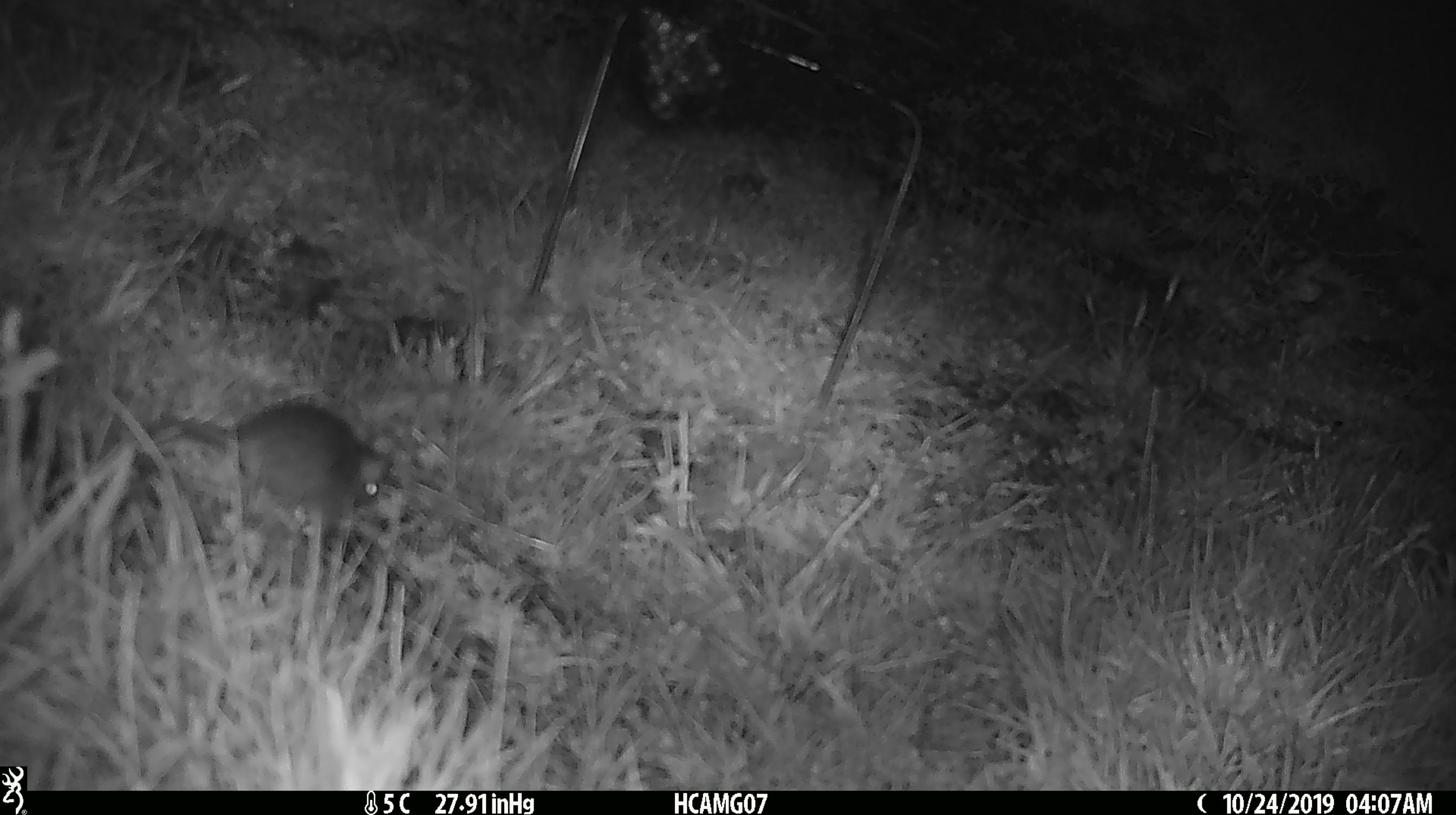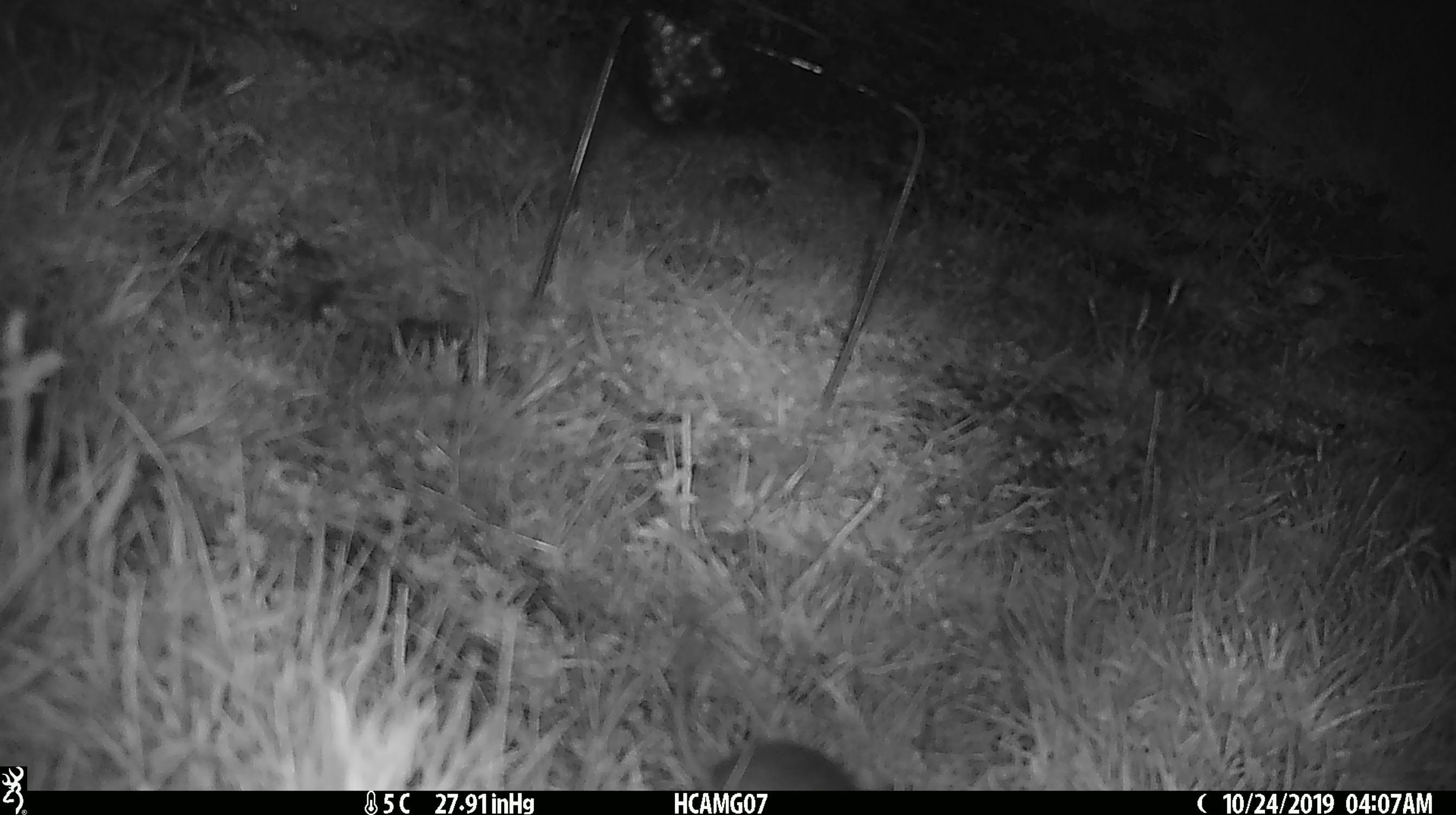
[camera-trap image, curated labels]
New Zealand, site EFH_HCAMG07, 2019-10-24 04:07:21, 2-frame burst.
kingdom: Animalia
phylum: Chordata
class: Mammalia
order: Rodentia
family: Muridae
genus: Mus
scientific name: Mus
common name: mouse